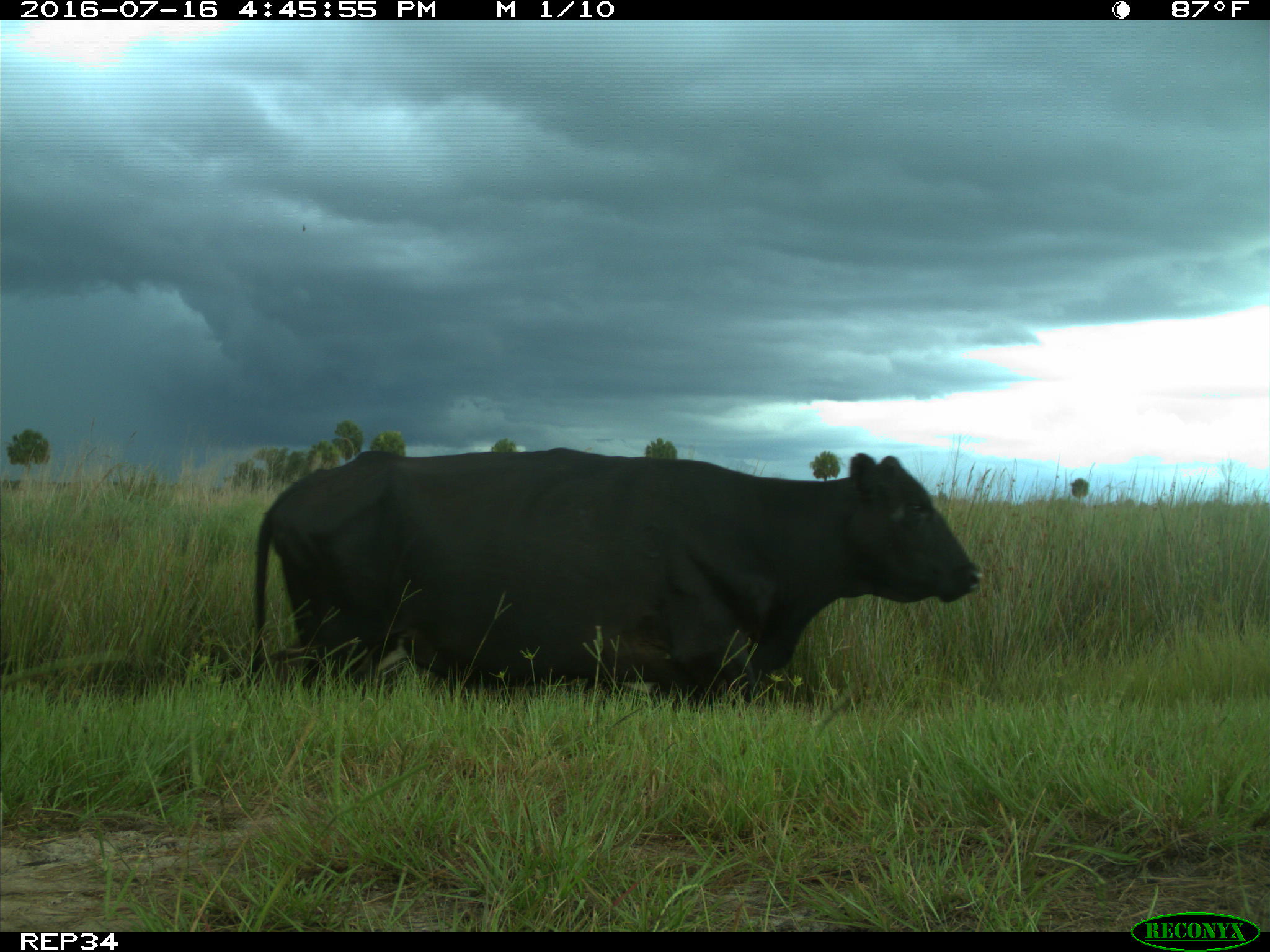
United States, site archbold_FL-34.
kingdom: Animalia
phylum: Chordata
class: Mammalia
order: Artiodactyla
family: Bovidae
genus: Bos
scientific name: Bos taurus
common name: domestic cow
Bos taurus (domestic cow).